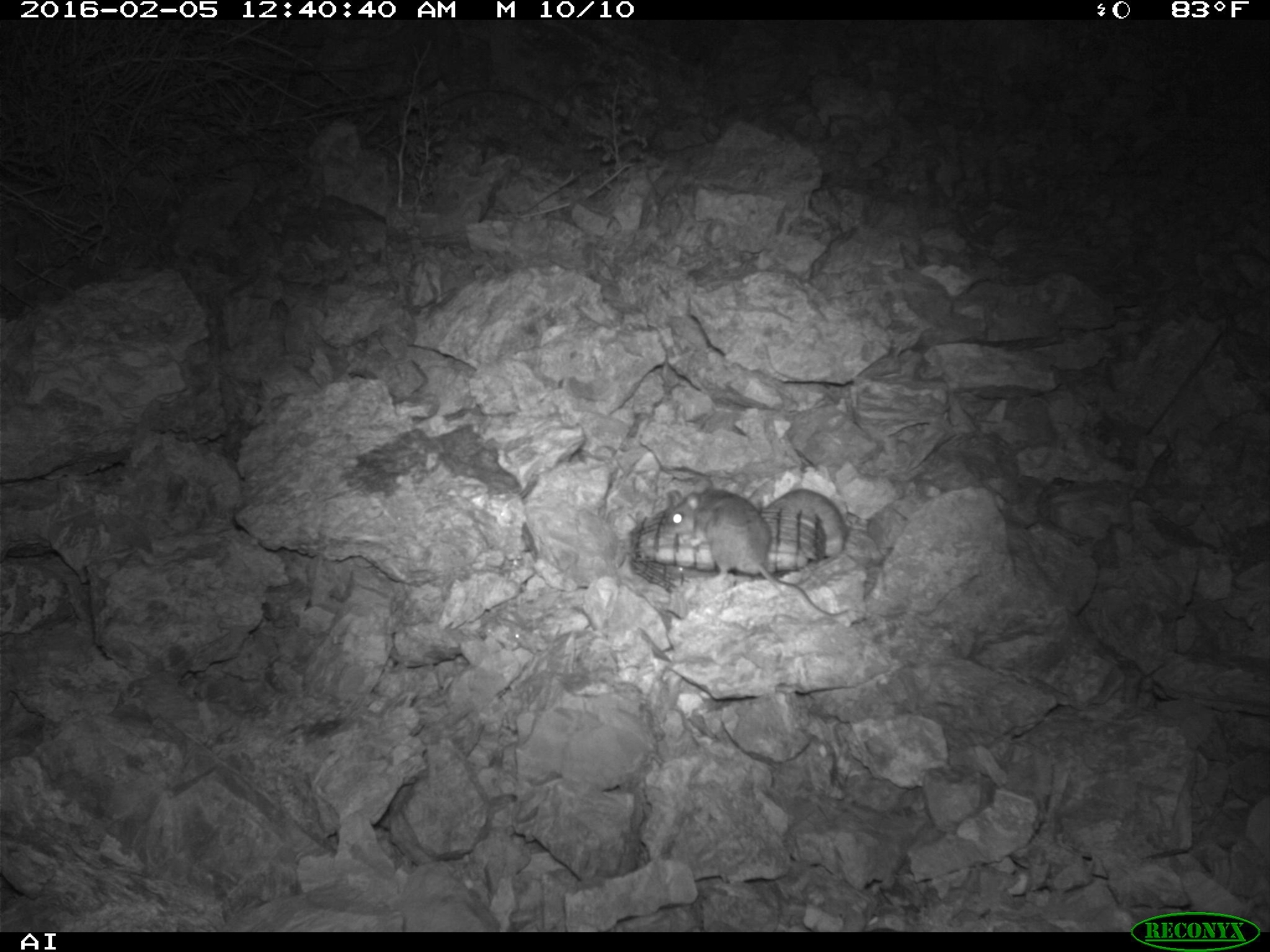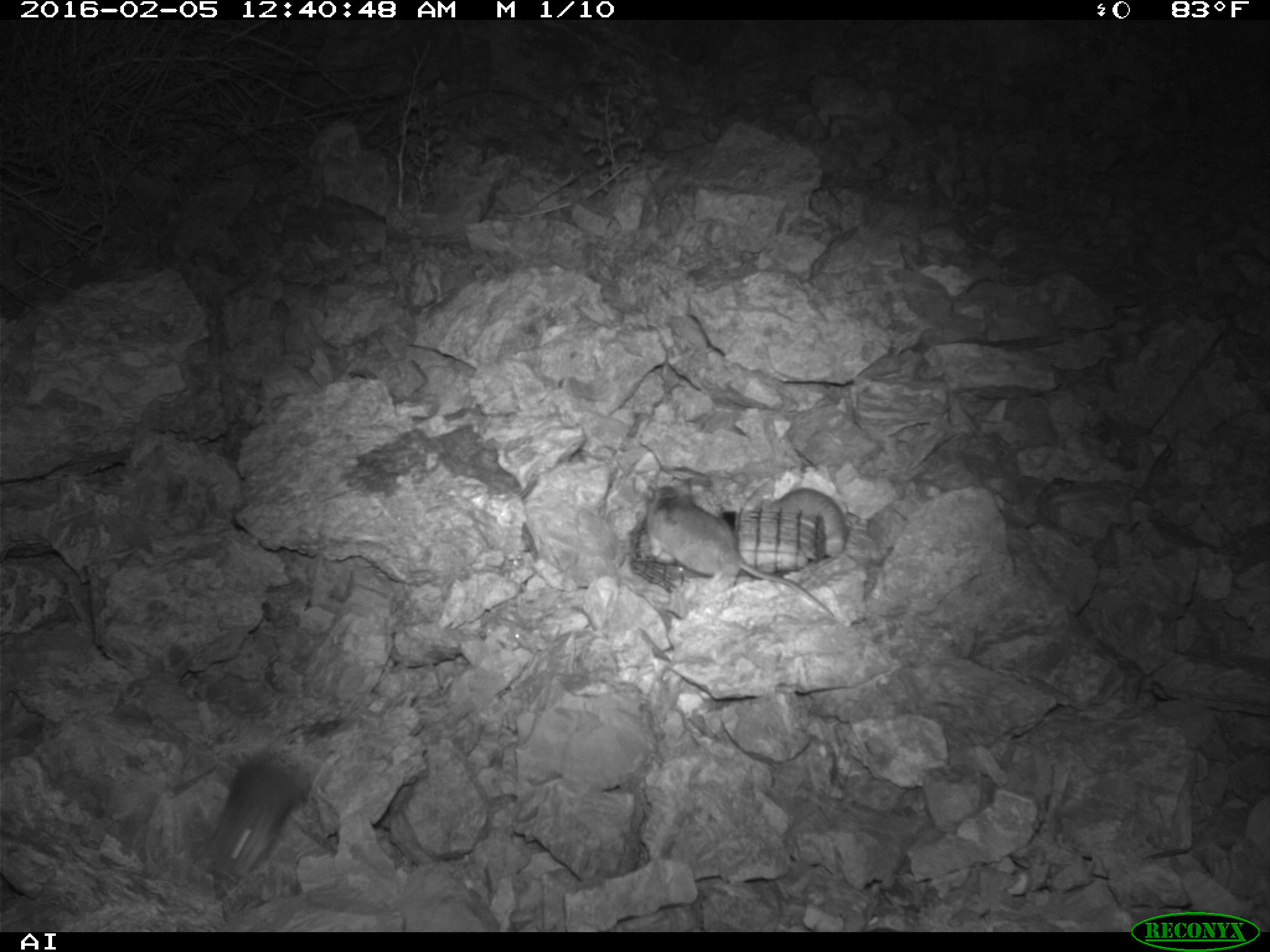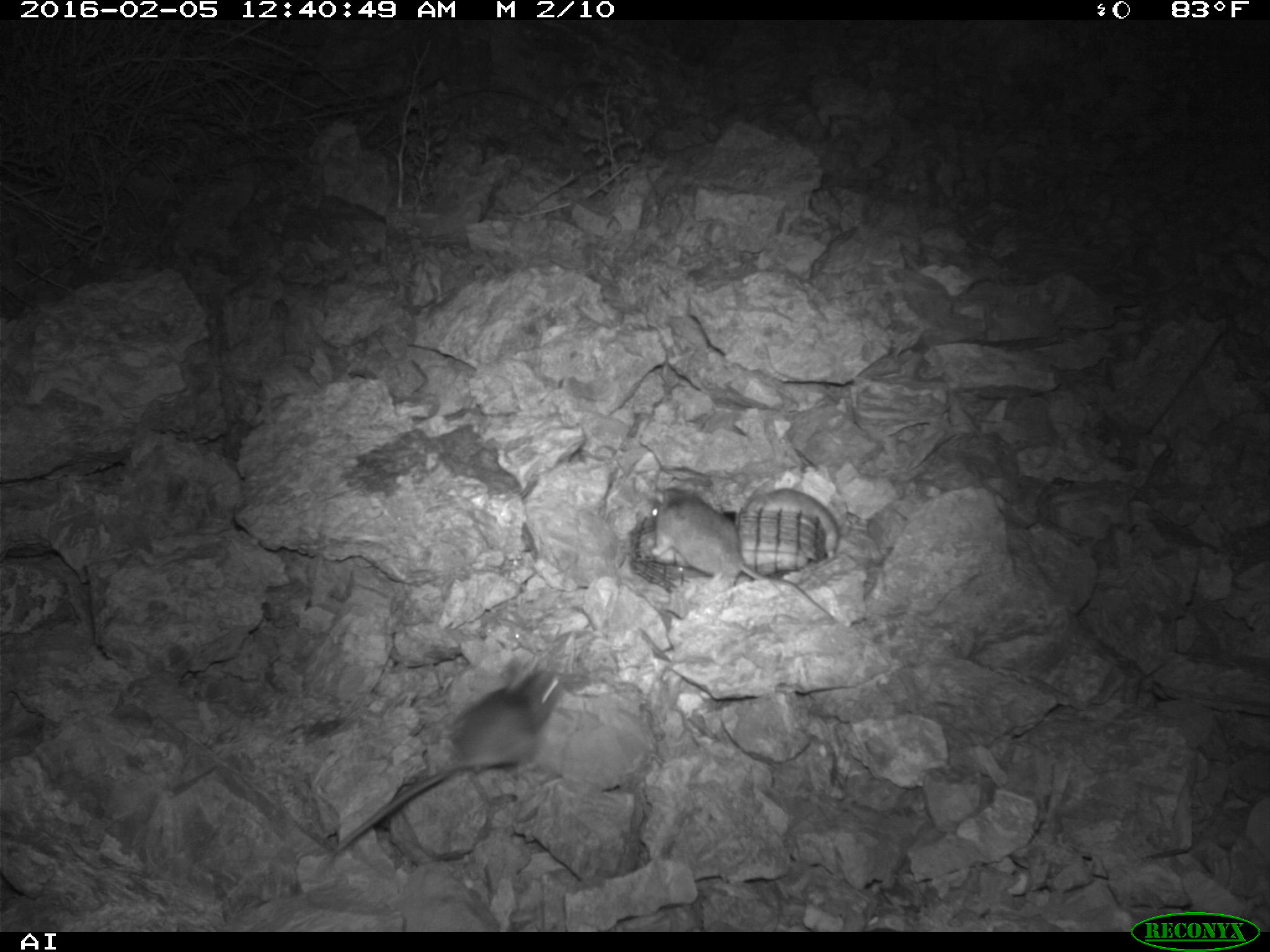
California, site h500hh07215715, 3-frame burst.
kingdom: Animalia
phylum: Chordata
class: Mammalia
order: Rodentia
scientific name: Rodentia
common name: rodent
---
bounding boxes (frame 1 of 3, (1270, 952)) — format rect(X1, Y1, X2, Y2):
rodent: rect(667, 487, 848, 618); rect(765, 488, 847, 557)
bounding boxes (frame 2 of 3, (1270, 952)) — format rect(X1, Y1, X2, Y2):
rodent: rect(643, 478, 834, 616); rect(208, 759, 308, 876); rect(759, 487, 846, 572)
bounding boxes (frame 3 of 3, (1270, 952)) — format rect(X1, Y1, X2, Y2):
rodent: rect(315, 653, 564, 873); rect(641, 489, 840, 622); rect(735, 486, 840, 557)